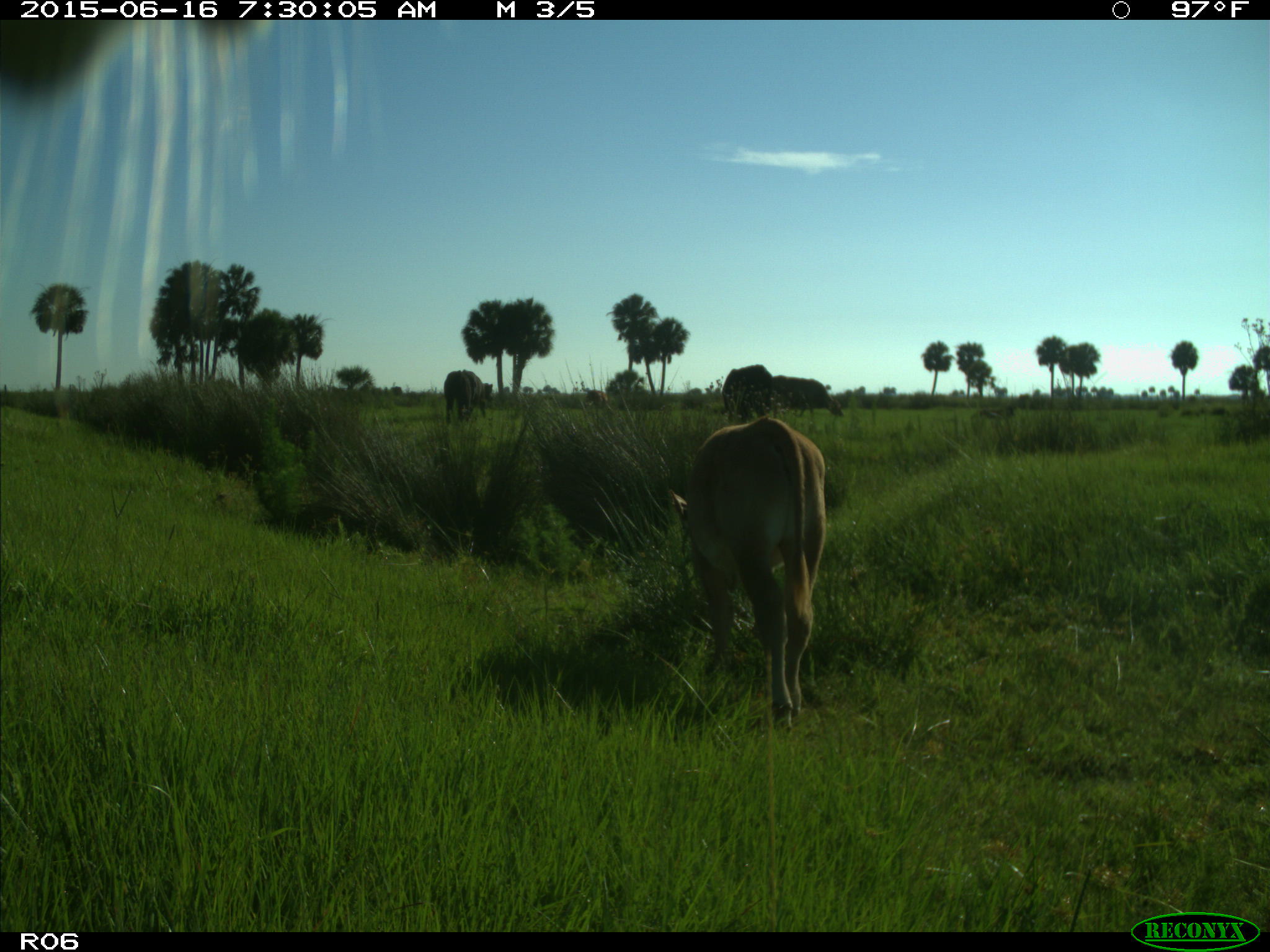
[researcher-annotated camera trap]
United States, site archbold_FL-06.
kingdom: Animalia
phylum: Chordata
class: Mammalia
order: Artiodactyla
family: Bovidae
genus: Bos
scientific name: Bos taurus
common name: domestic cow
Bos taurus (domestic cow).